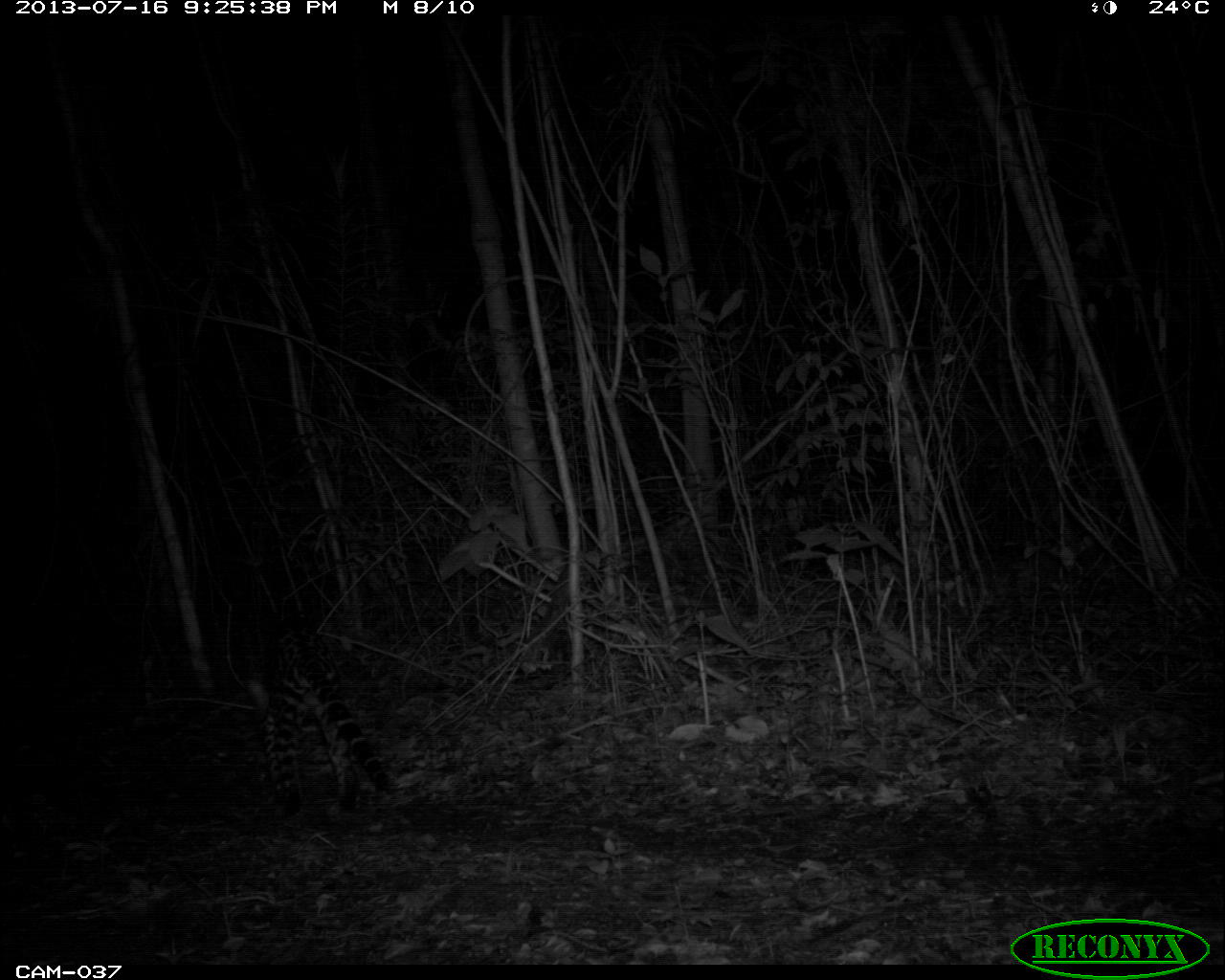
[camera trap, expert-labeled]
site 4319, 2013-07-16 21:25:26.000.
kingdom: Animalia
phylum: Chordata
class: Mammalia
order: Carnivora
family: Felidae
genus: Leopardus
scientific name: Leopardus pardalis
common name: ocelot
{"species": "Leopardus pardalis (ocelot)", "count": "1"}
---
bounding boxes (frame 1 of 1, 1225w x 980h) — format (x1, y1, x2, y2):
leopardus pardalis: (241, 611, 389, 816)